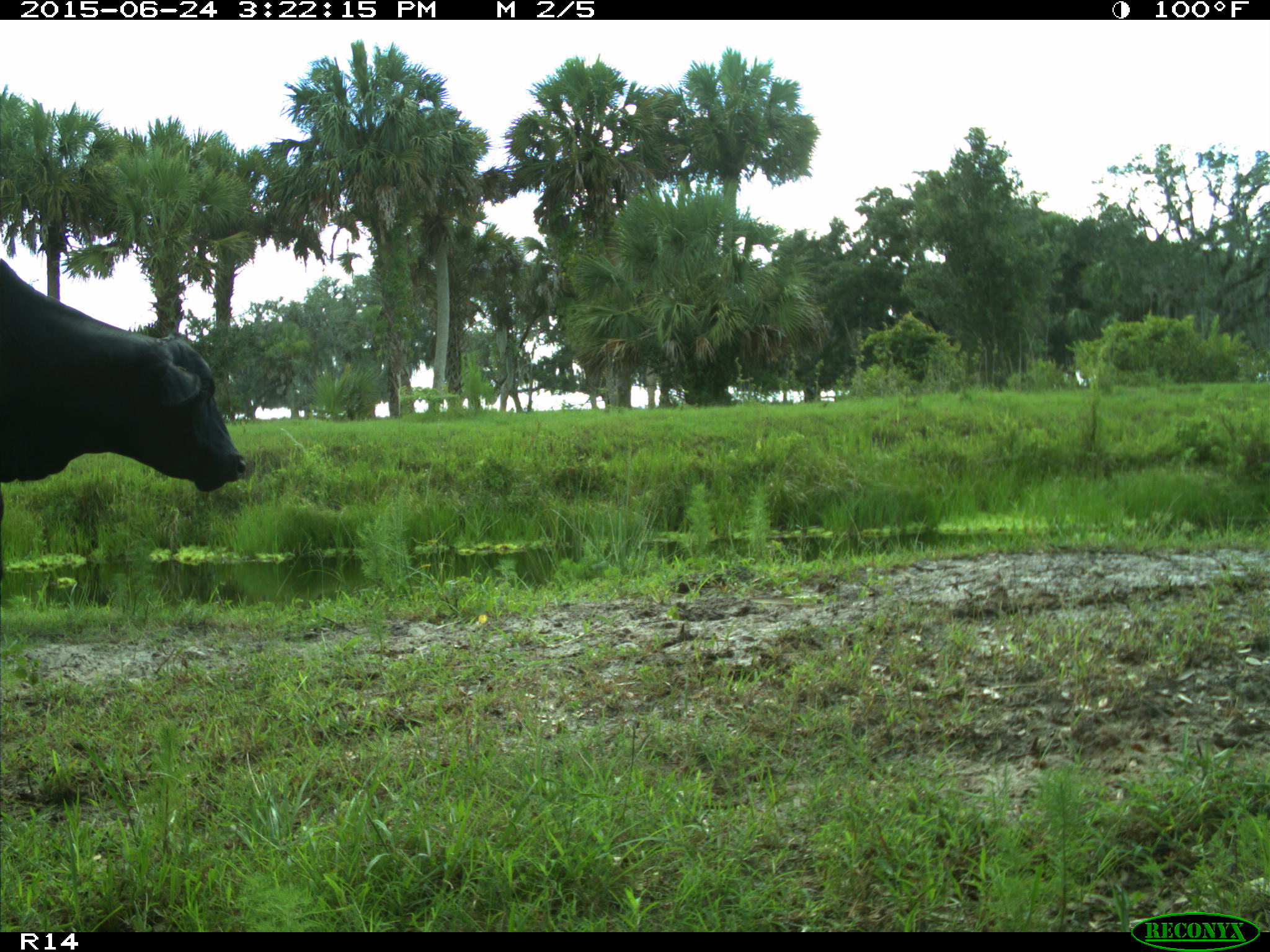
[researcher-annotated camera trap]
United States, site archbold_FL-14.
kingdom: Animalia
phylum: Chordata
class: Mammalia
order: Artiodactyla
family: Bovidae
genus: Bos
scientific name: Bos taurus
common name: domestic cow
Bos taurus (domestic cow).